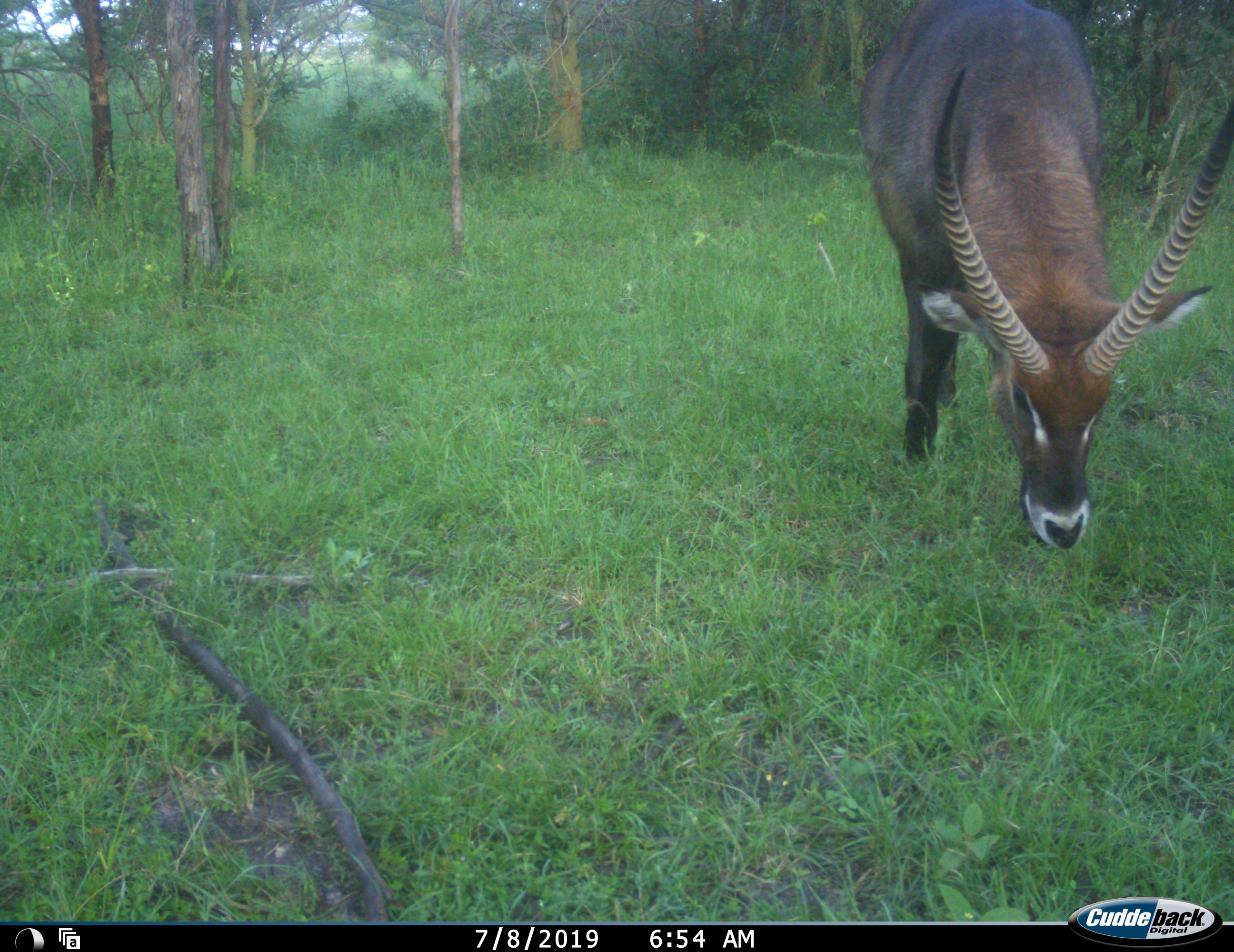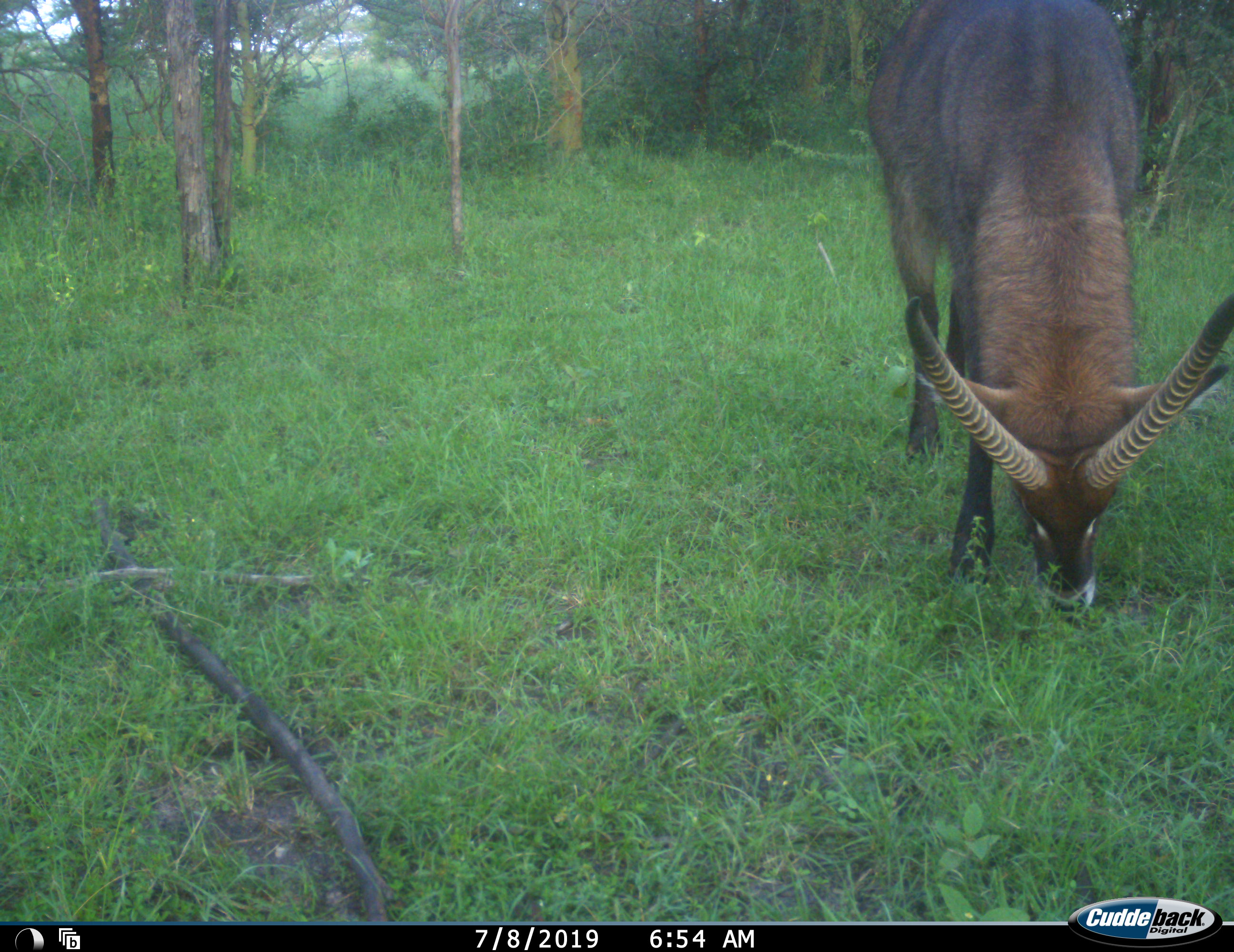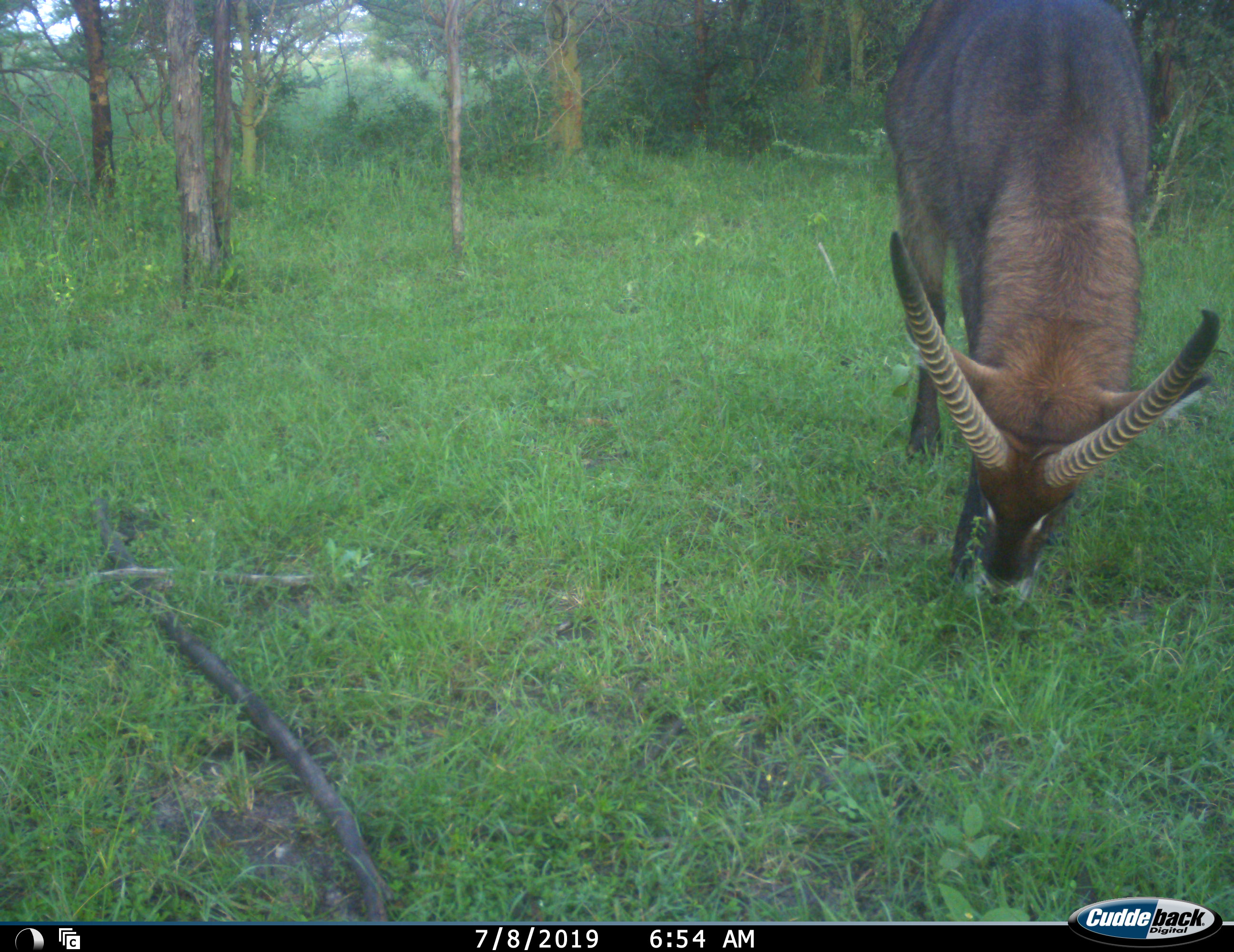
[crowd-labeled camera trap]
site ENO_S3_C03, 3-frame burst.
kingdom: Animalia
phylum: Chordata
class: Mammalia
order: Artiodactyla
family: Bovidae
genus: Kobus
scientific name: Kobus ellipsiprymnus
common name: waterbuck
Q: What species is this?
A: Waterbuck (Kobus ellipsiprymnus).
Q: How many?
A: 1.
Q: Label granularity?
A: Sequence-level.